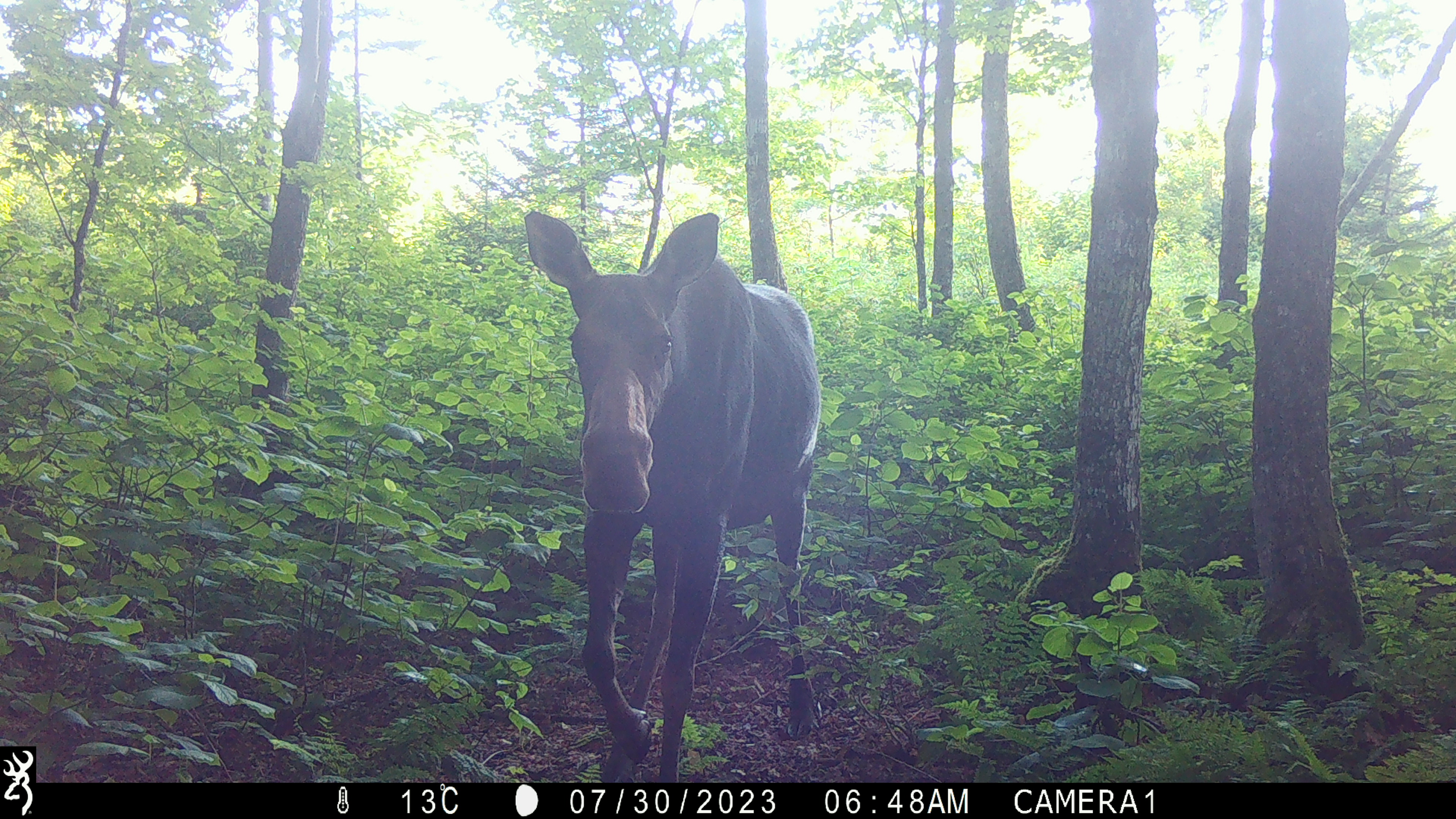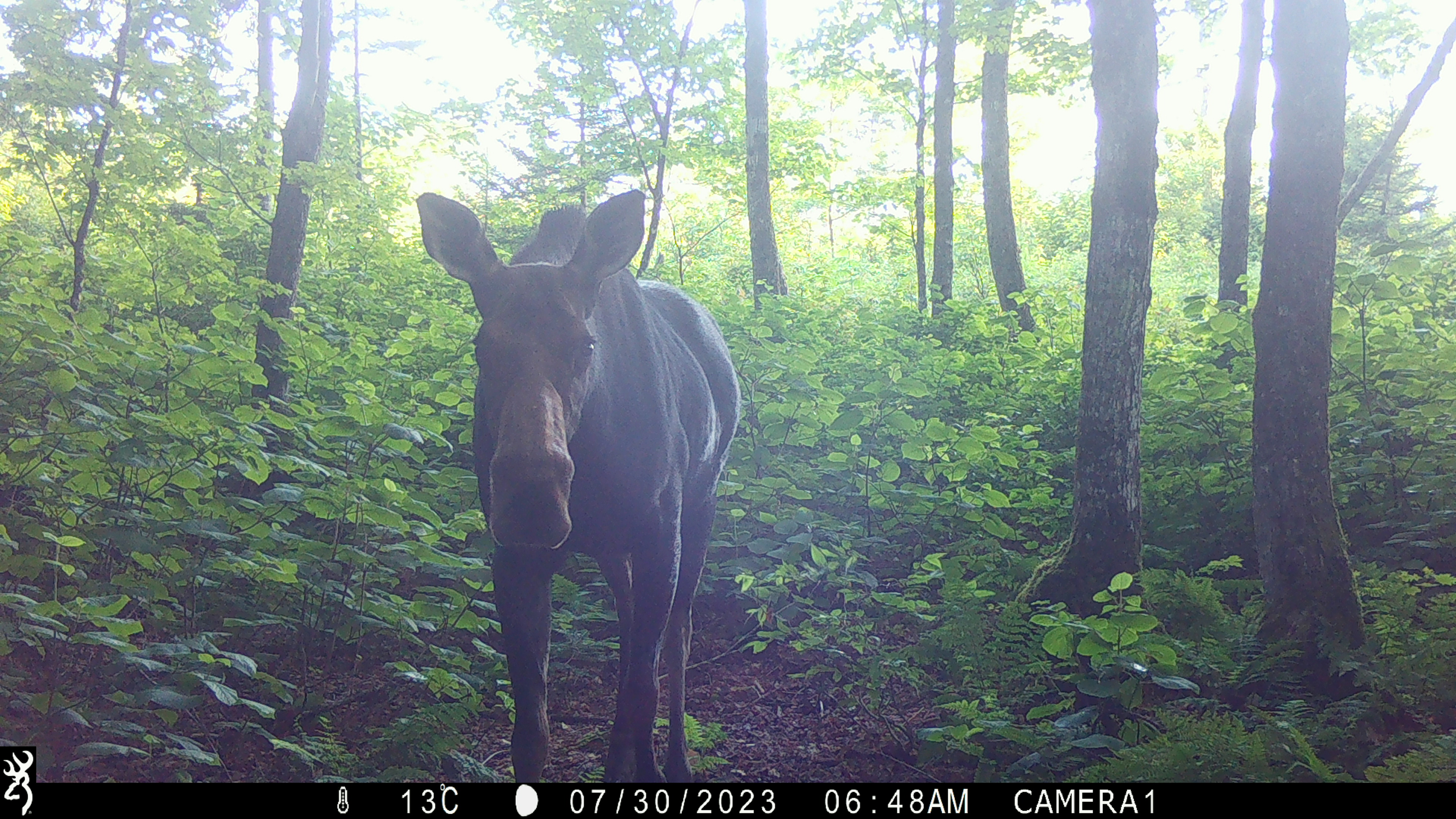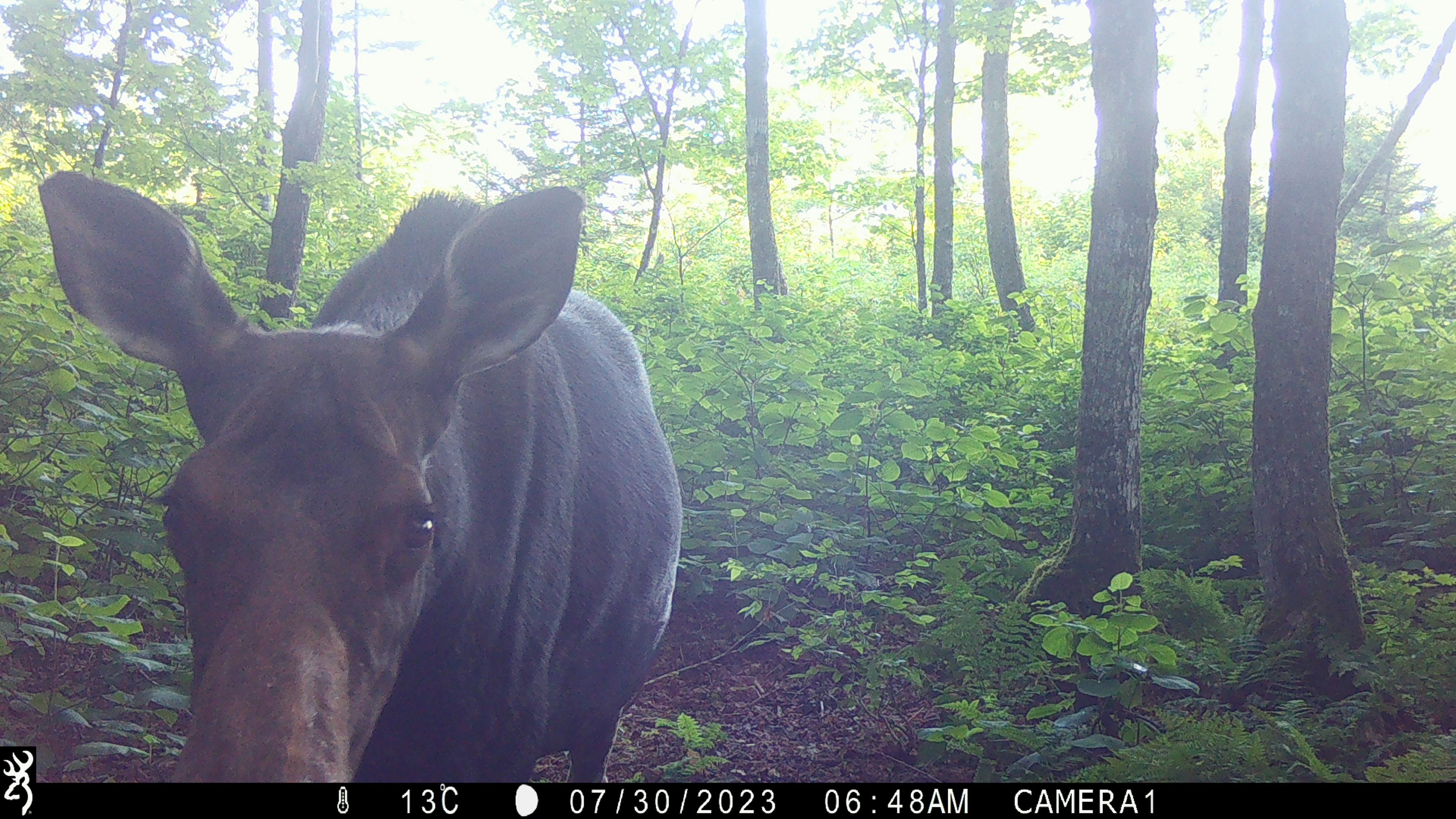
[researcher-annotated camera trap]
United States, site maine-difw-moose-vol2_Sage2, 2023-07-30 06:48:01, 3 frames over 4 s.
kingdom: Animalia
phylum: Chordata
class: Mammalia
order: Artiodactyla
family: Cervidae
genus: Alces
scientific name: Alces alces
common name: moose